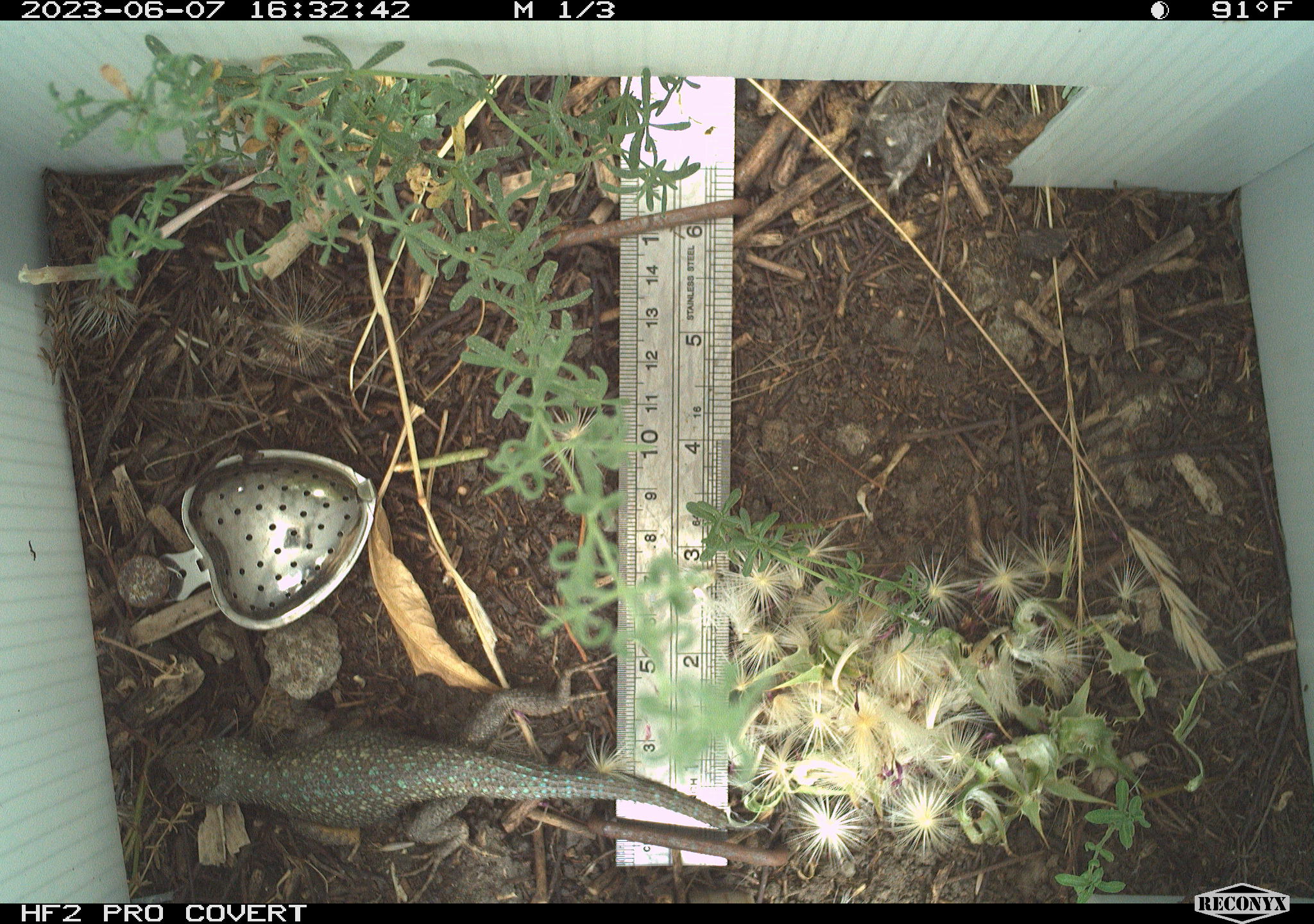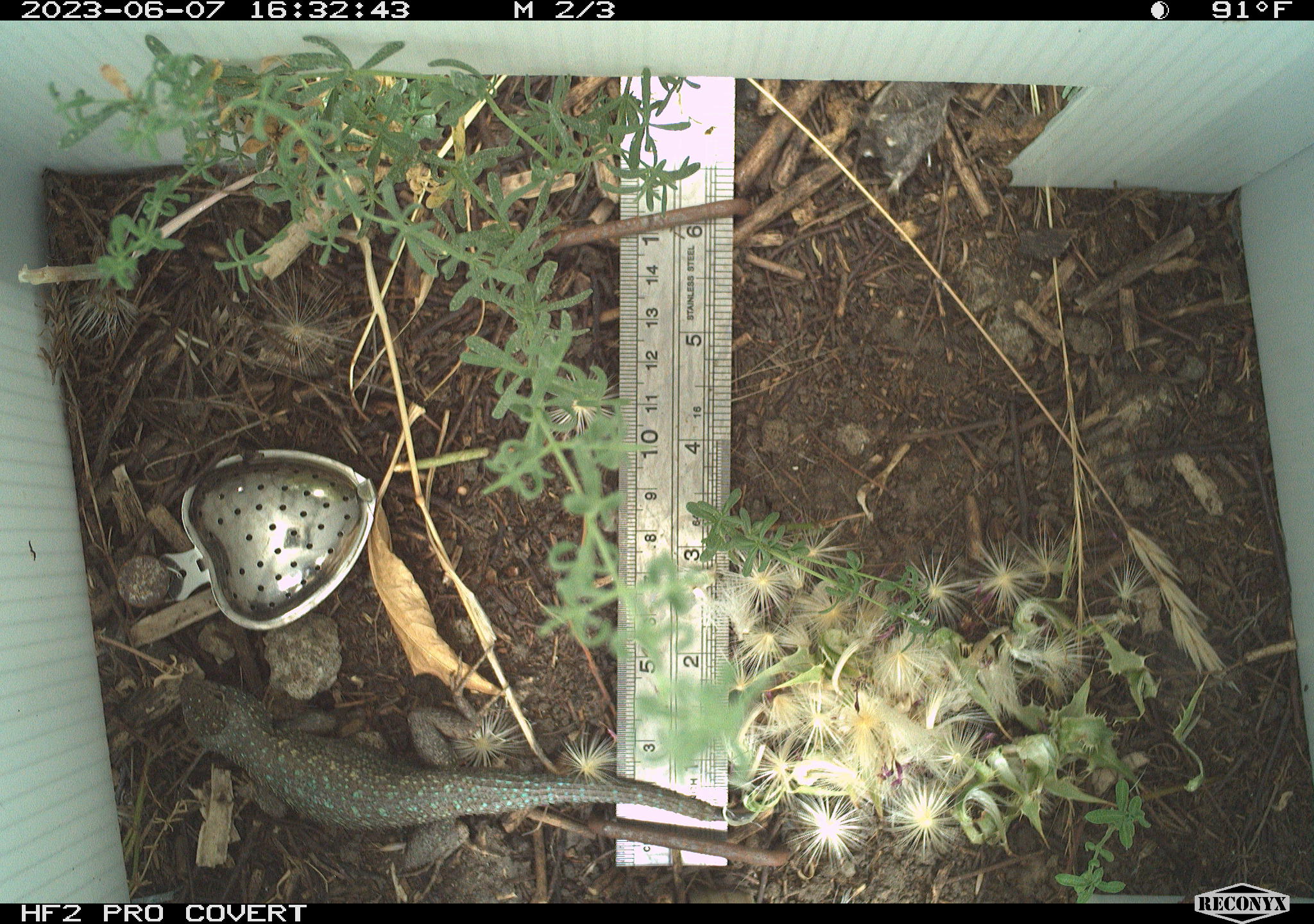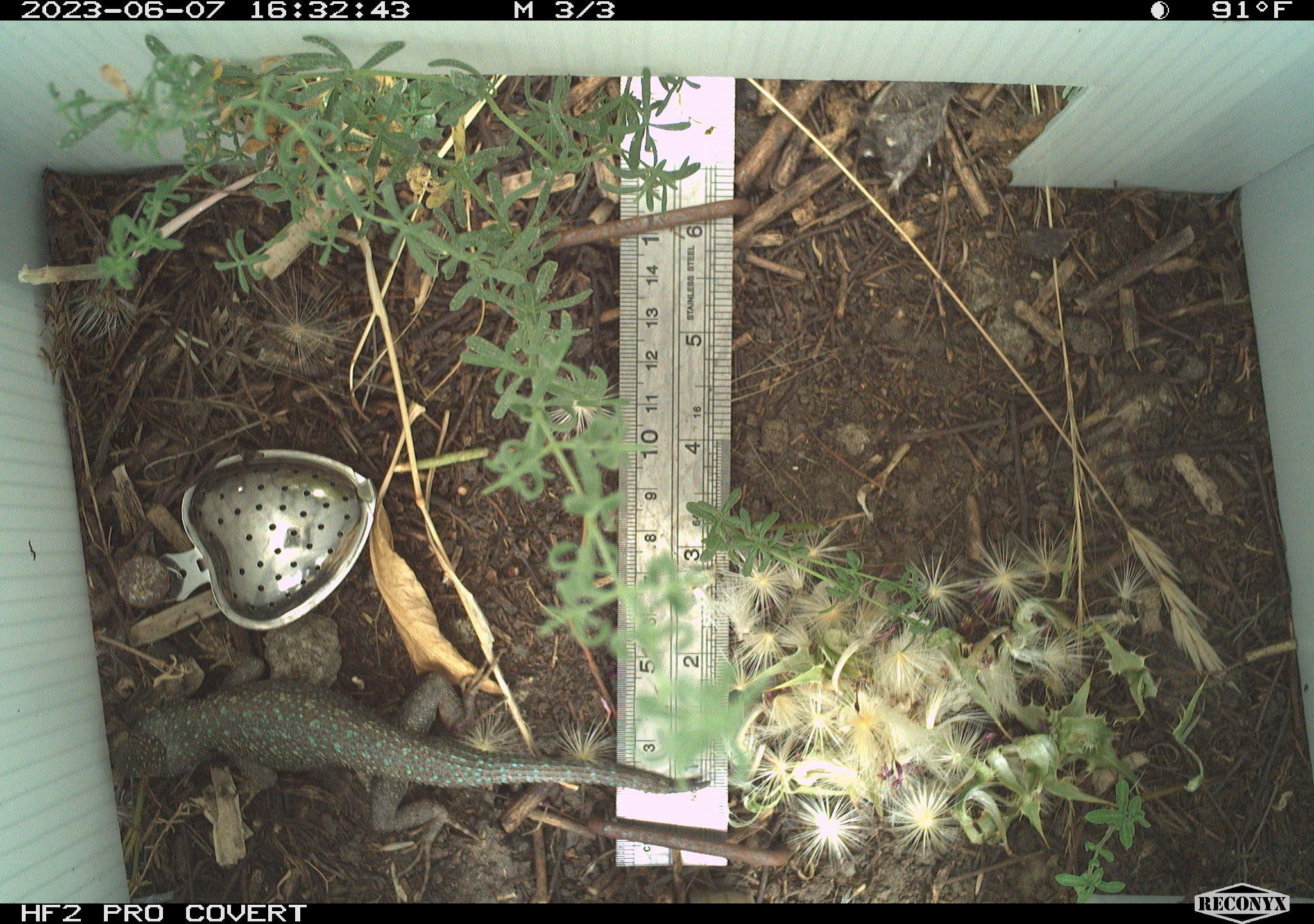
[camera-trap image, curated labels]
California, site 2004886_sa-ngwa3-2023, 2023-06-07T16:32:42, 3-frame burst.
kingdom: Animalia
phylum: Chordata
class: Reptilia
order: Squamata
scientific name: Squamata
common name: lizards and snakes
Lizards and snakes (Squamata).